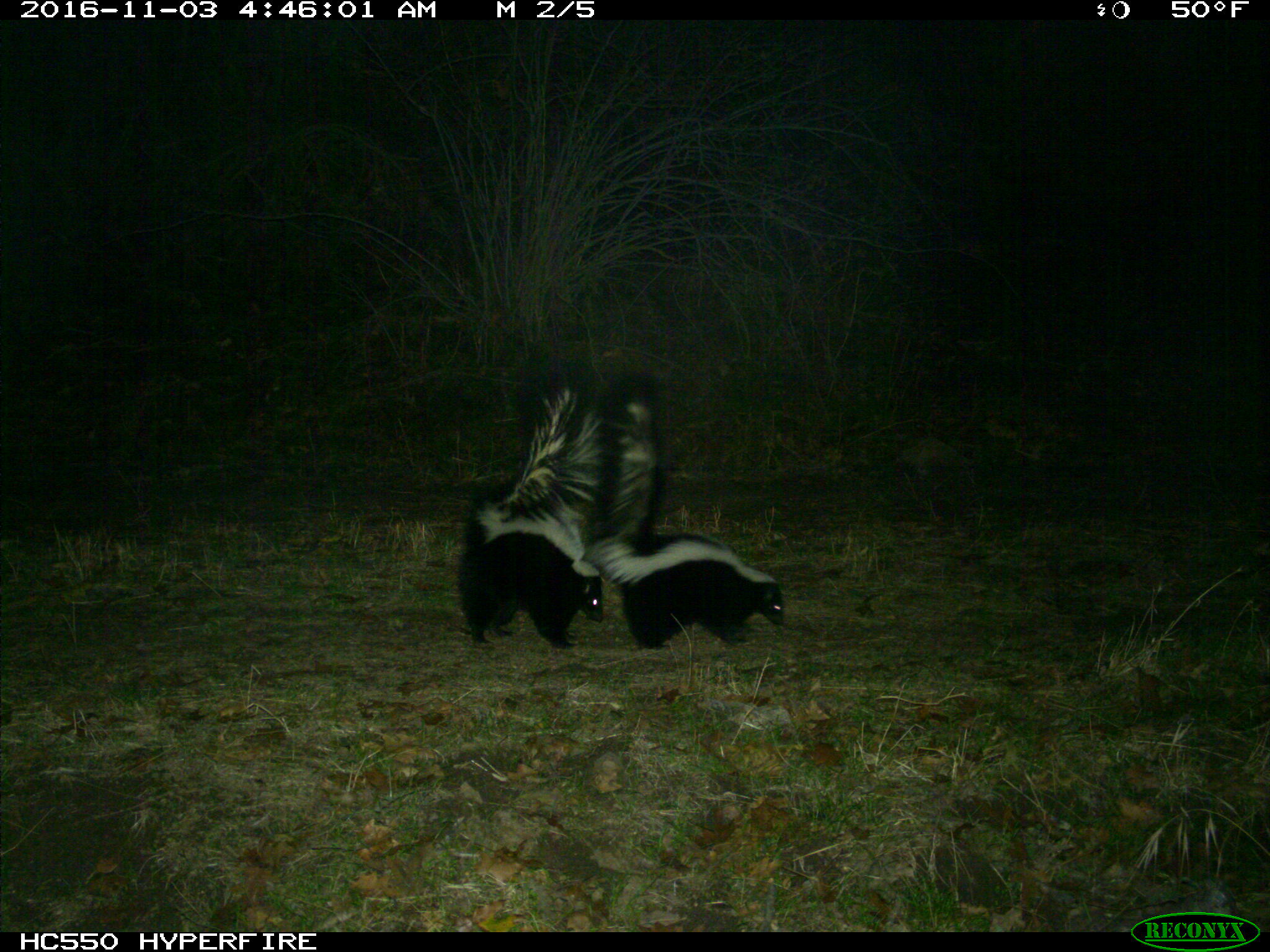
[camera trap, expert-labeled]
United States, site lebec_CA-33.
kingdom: Animalia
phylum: Chordata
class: Mammalia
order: Carnivora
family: Mephitidae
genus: Mephitis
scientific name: Mephitis mephitis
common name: striped skunk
Mephitis mephitis (striped skunk).